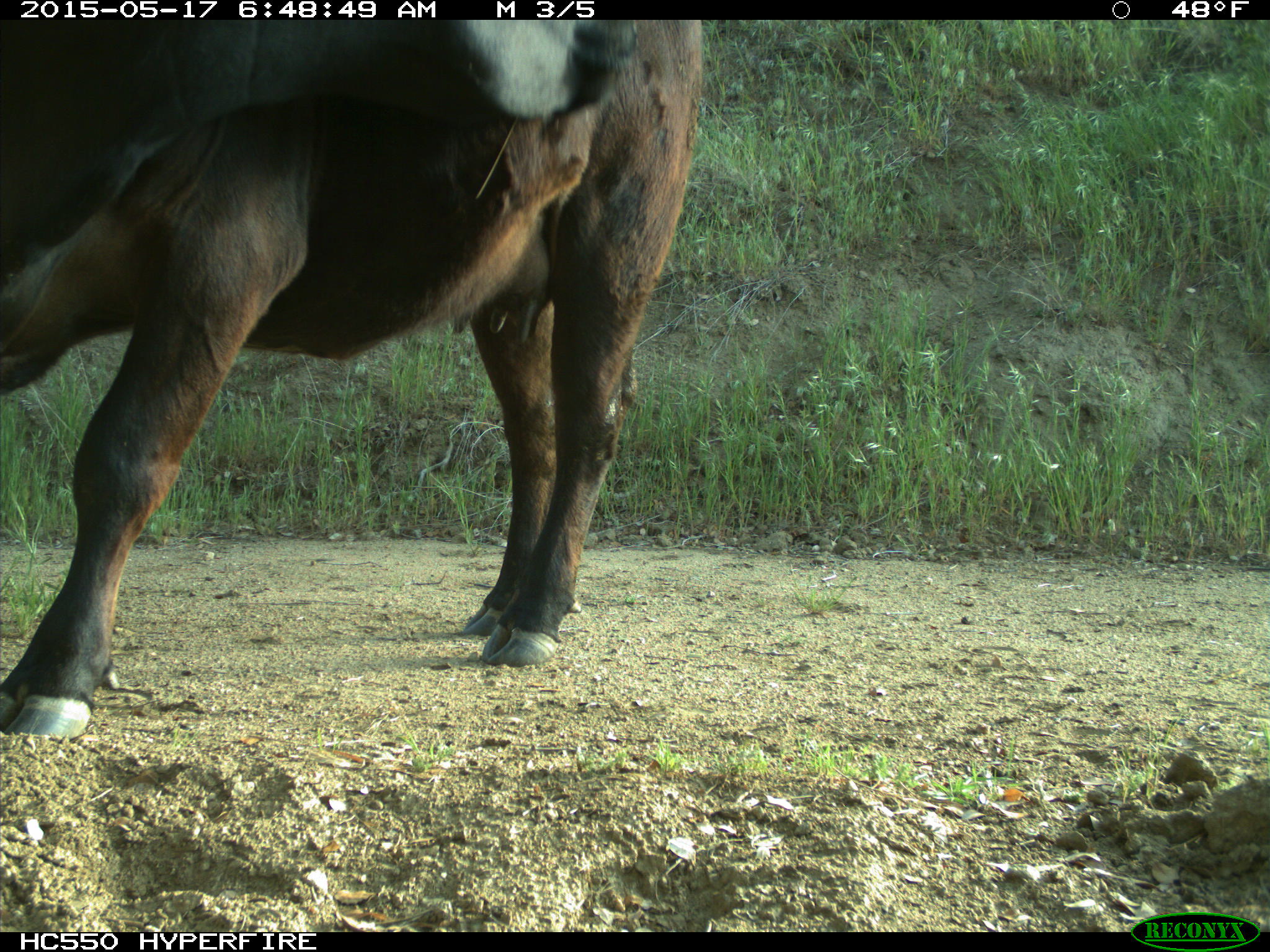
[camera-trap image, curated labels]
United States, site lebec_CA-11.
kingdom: Animalia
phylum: Chordata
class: Mammalia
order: Artiodactyla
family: Bovidae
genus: Bos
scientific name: Bos taurus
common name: domestic cow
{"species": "Bos taurus (domestic cow)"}